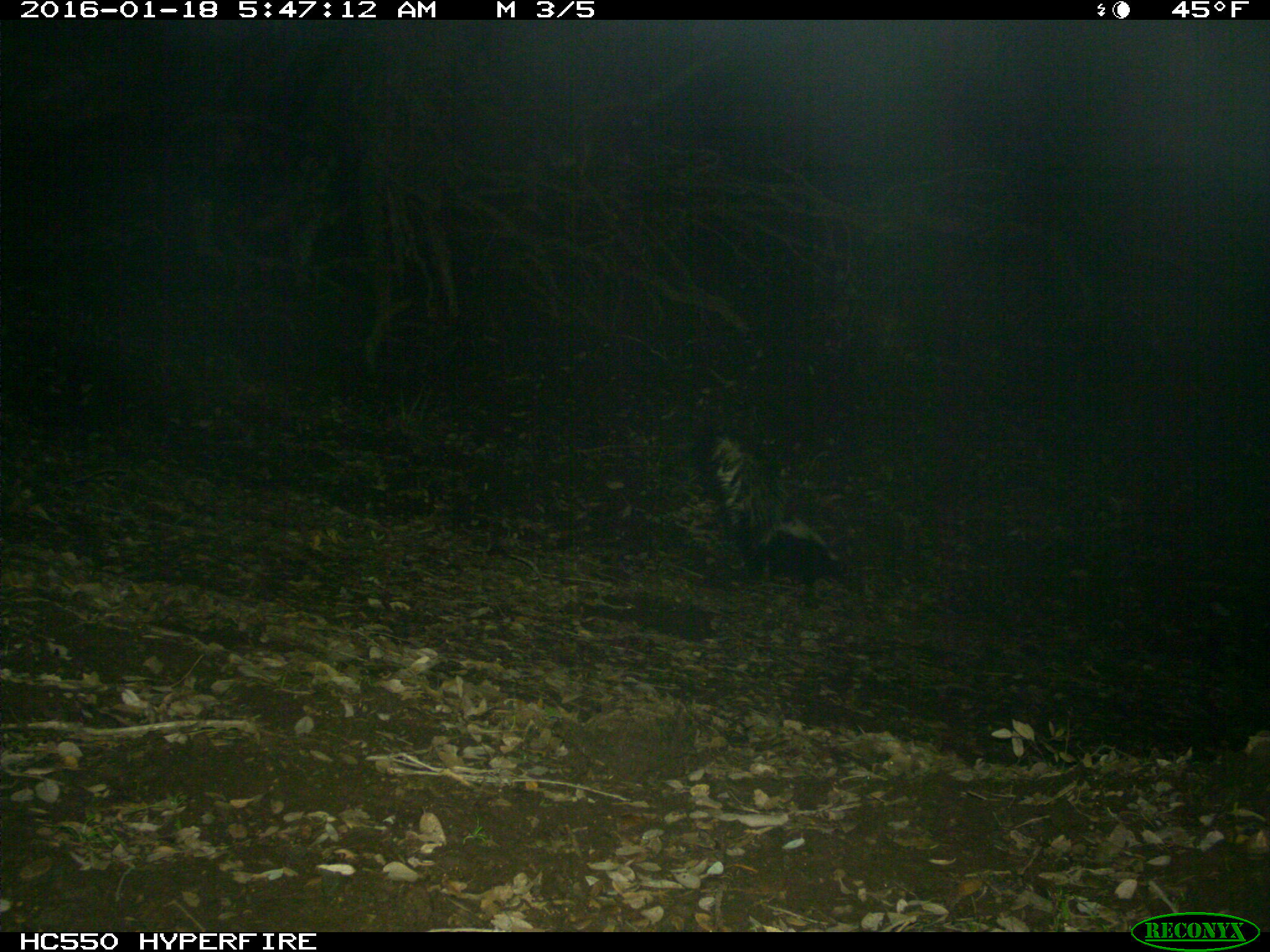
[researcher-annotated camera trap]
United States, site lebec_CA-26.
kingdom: Animalia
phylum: Chordata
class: Mammalia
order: Carnivora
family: Mephitidae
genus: Mephitis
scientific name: Mephitis mephitis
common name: striped skunk